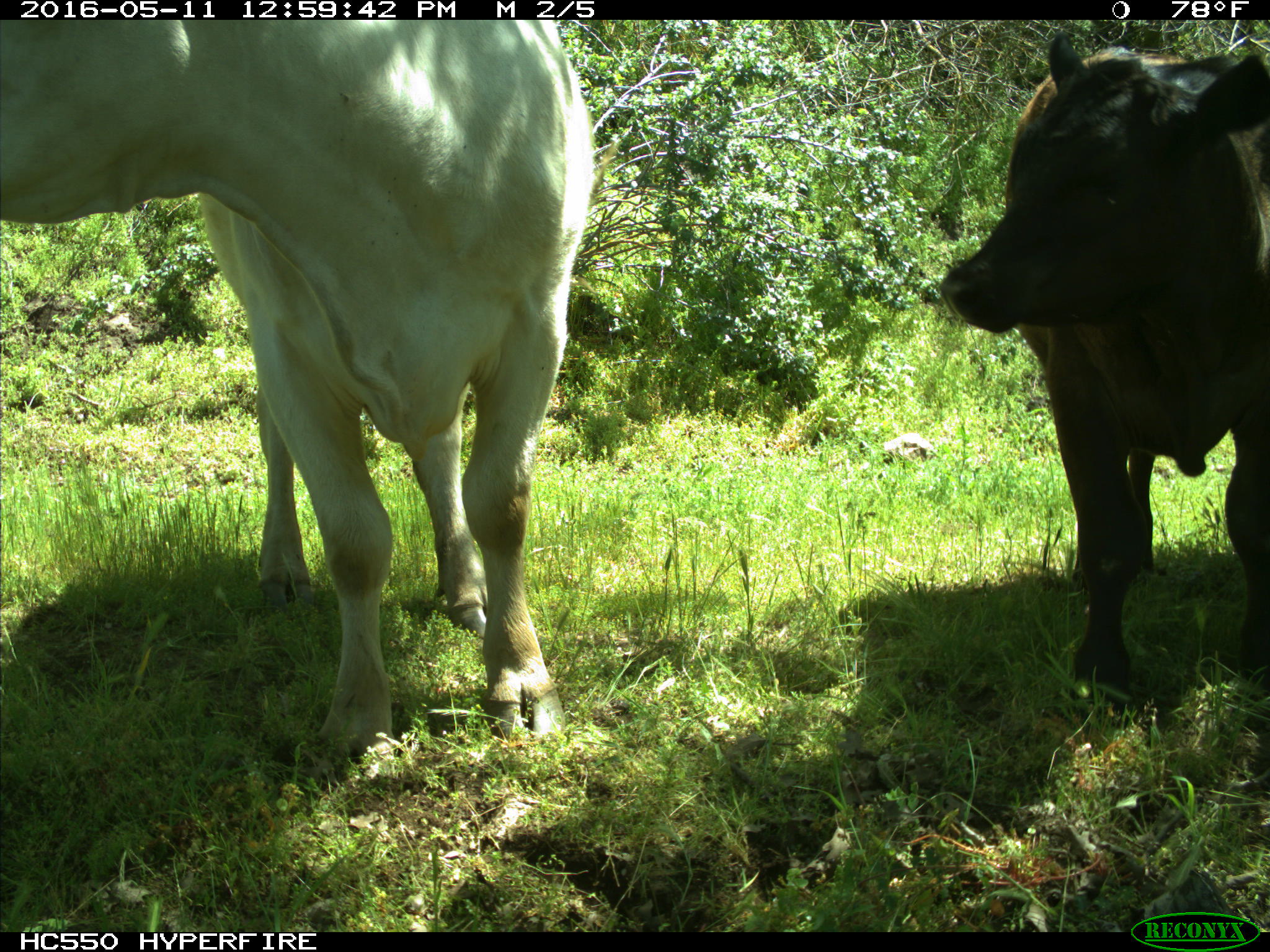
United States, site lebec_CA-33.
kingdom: Animalia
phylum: Chordata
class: Mammalia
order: Artiodactyla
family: Bovidae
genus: Bos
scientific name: Bos taurus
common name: domestic cow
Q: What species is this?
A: Bos taurus (domestic cow).